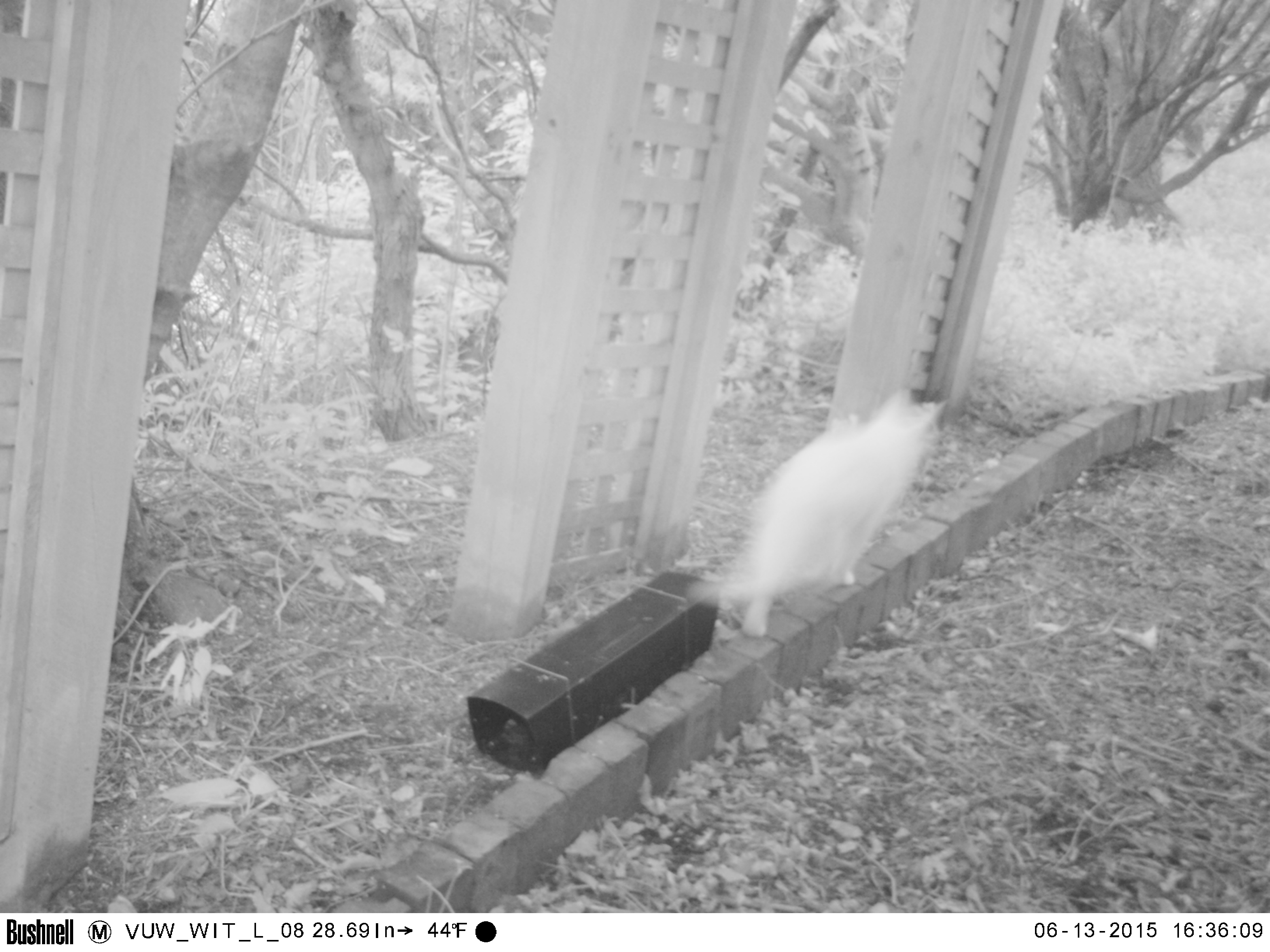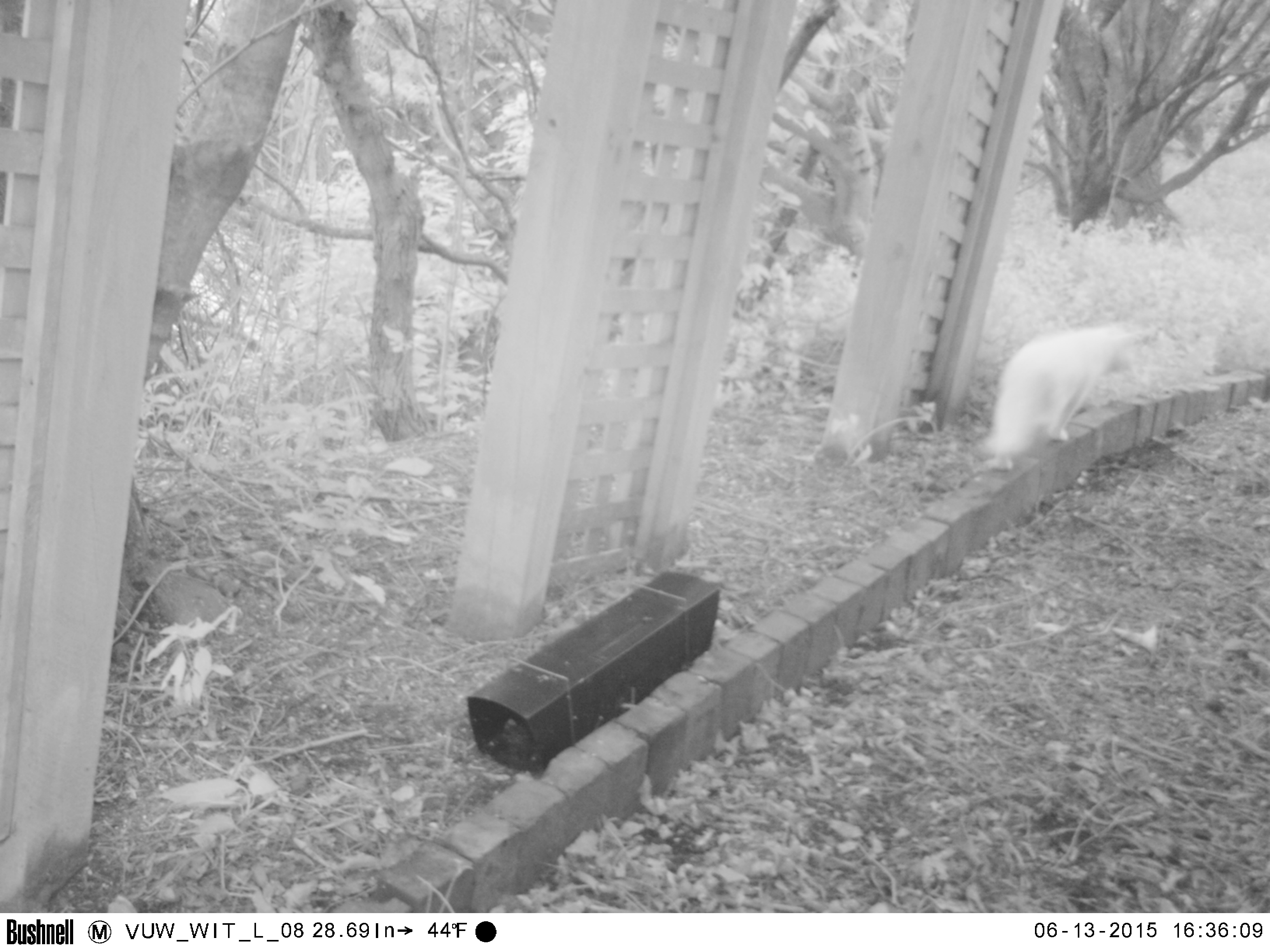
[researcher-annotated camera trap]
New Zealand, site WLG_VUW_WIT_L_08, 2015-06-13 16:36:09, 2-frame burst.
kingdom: Animalia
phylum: Chordata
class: Mammalia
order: Carnivora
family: Felidae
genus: Felis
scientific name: Felis catus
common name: domestic cat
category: cat